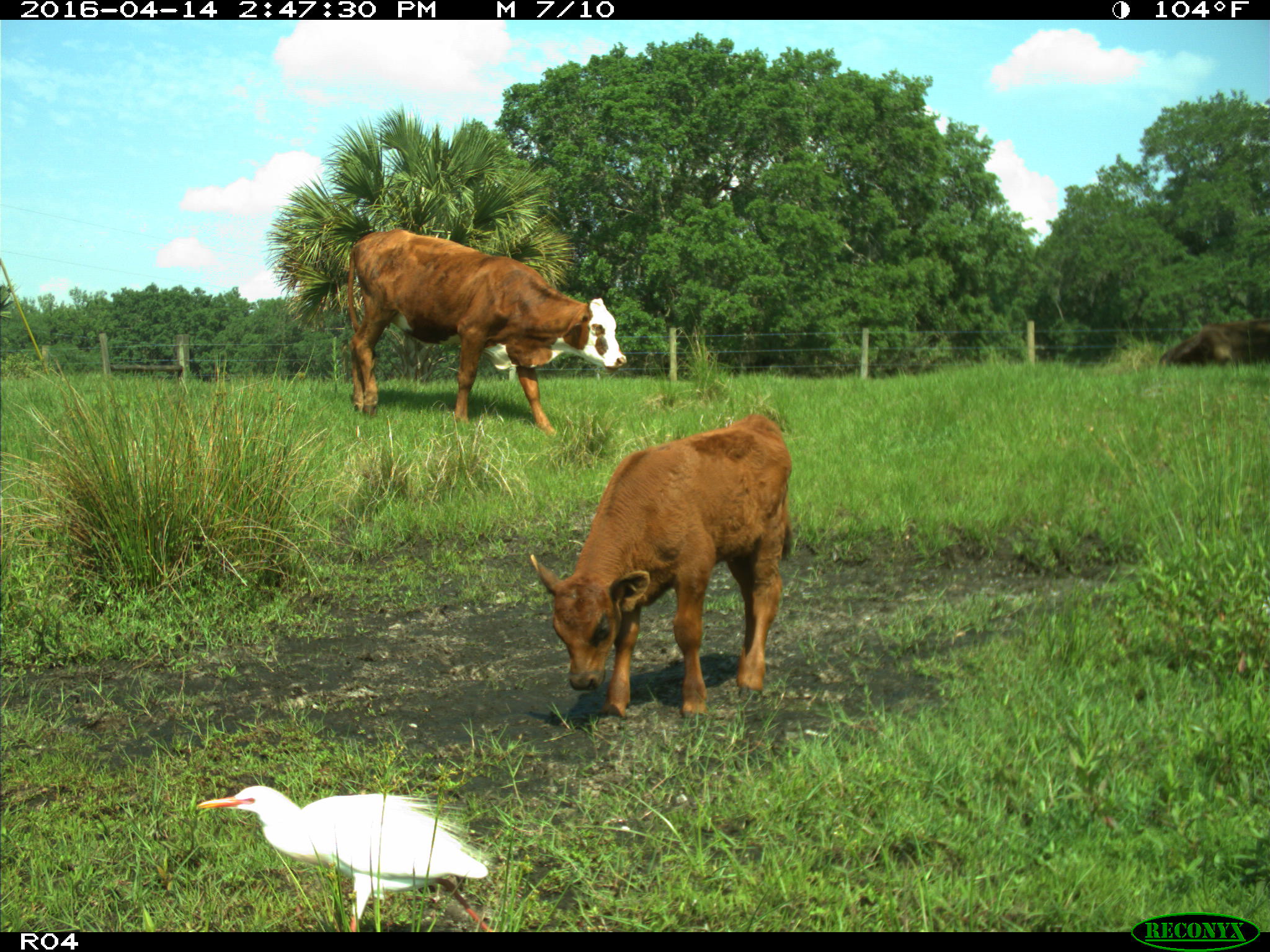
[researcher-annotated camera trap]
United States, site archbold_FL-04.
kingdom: Animalia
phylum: Chordata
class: Mammalia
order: Artiodactyla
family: Bovidae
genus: Bos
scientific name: Bos taurus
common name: domestic cow